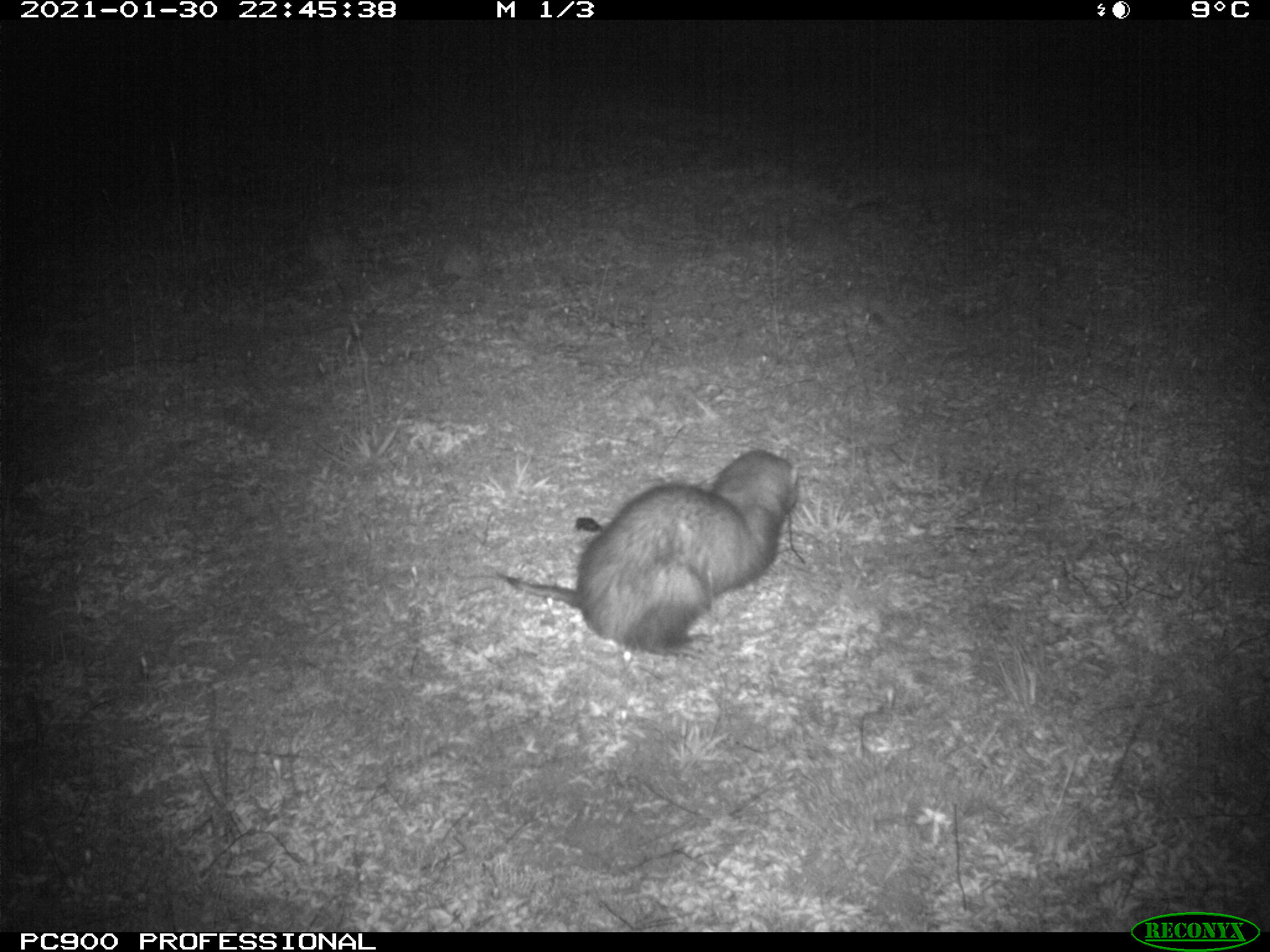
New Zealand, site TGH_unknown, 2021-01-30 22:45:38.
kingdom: Animalia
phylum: Chordata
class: Mammalia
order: Carnivora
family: Mustelidae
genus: Mustela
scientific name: Mustela furo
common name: ferret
Ferret (Mustela furo).